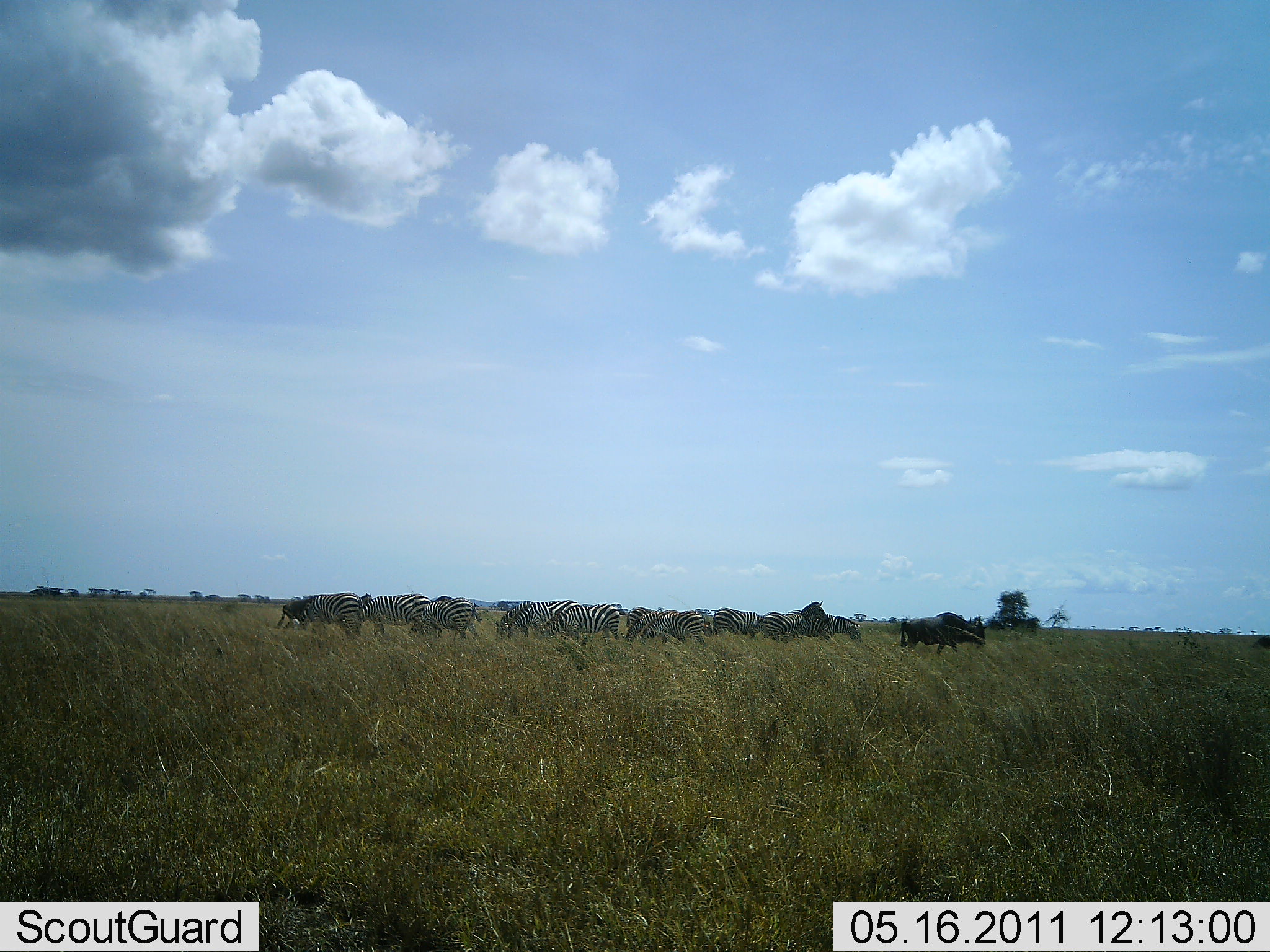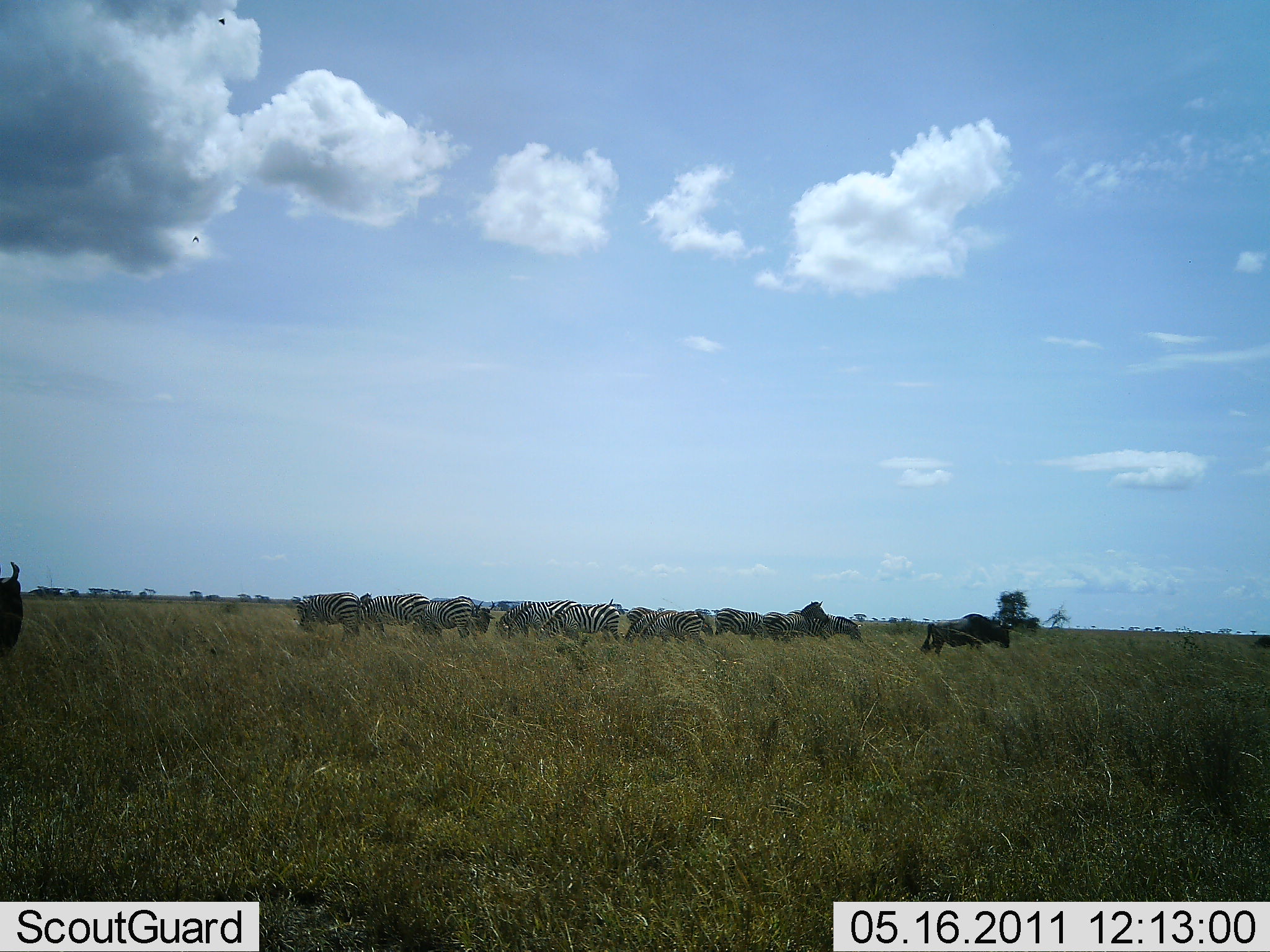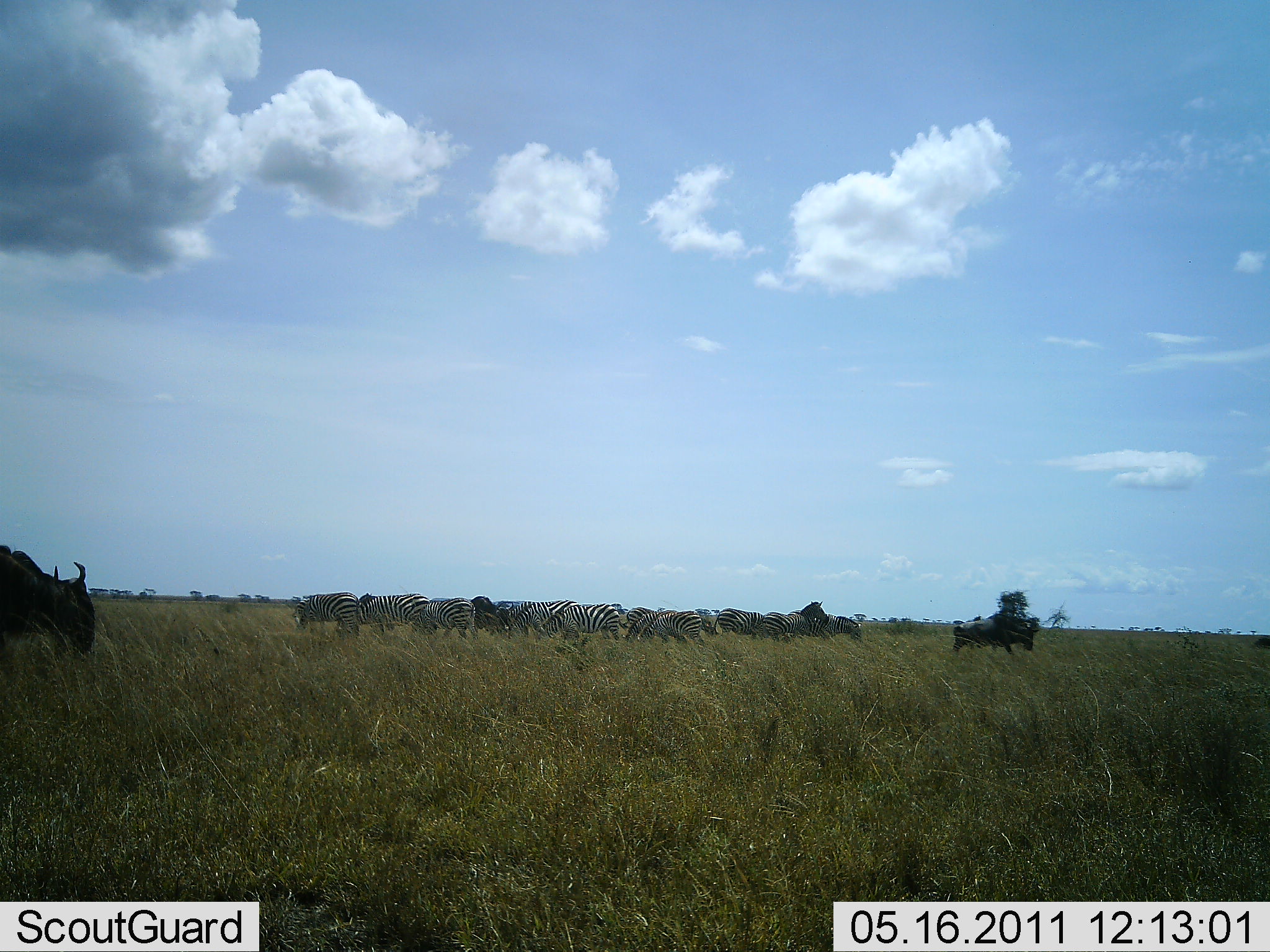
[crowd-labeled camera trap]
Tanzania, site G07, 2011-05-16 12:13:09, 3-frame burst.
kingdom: Animalia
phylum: Chordata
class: Mammalia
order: Artiodactyla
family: Bovidae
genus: Connochaetes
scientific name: Connochaetes taurinus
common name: blue wildebeest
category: wildebeest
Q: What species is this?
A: Wildebeest (blue wildebeest) (Connochaetes taurinus).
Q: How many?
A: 2.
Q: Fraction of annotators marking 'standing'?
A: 0%.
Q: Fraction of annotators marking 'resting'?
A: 0%.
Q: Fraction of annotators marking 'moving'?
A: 90%.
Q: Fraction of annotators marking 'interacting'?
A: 0%.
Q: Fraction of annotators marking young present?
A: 0%.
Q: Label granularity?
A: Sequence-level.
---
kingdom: Animalia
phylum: Chordata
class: Mammalia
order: Perissodactyla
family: Equidae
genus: Equus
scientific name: Equus quagga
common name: plains zebra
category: zebra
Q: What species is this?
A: Zebra (plains zebra) (Equus quagga).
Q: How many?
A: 11-50.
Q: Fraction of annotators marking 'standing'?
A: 50%.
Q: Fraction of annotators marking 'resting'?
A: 8%.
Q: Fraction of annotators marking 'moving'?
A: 25%.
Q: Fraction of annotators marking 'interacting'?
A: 0%.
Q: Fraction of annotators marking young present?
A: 0%.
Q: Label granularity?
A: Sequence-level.